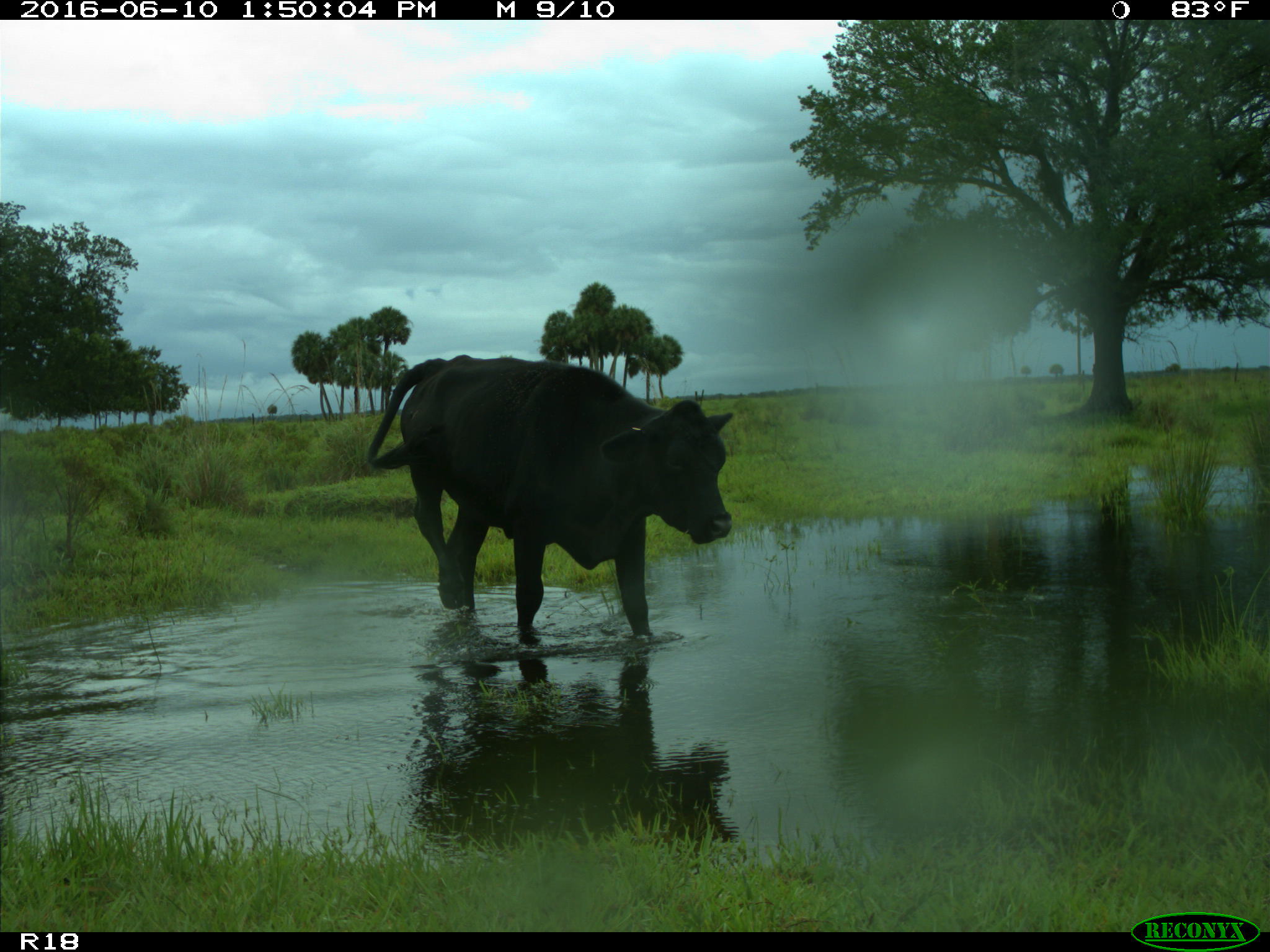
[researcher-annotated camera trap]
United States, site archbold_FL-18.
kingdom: Animalia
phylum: Chordata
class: Mammalia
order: Artiodactyla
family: Bovidae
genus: Bos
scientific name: Bos taurus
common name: domestic cow